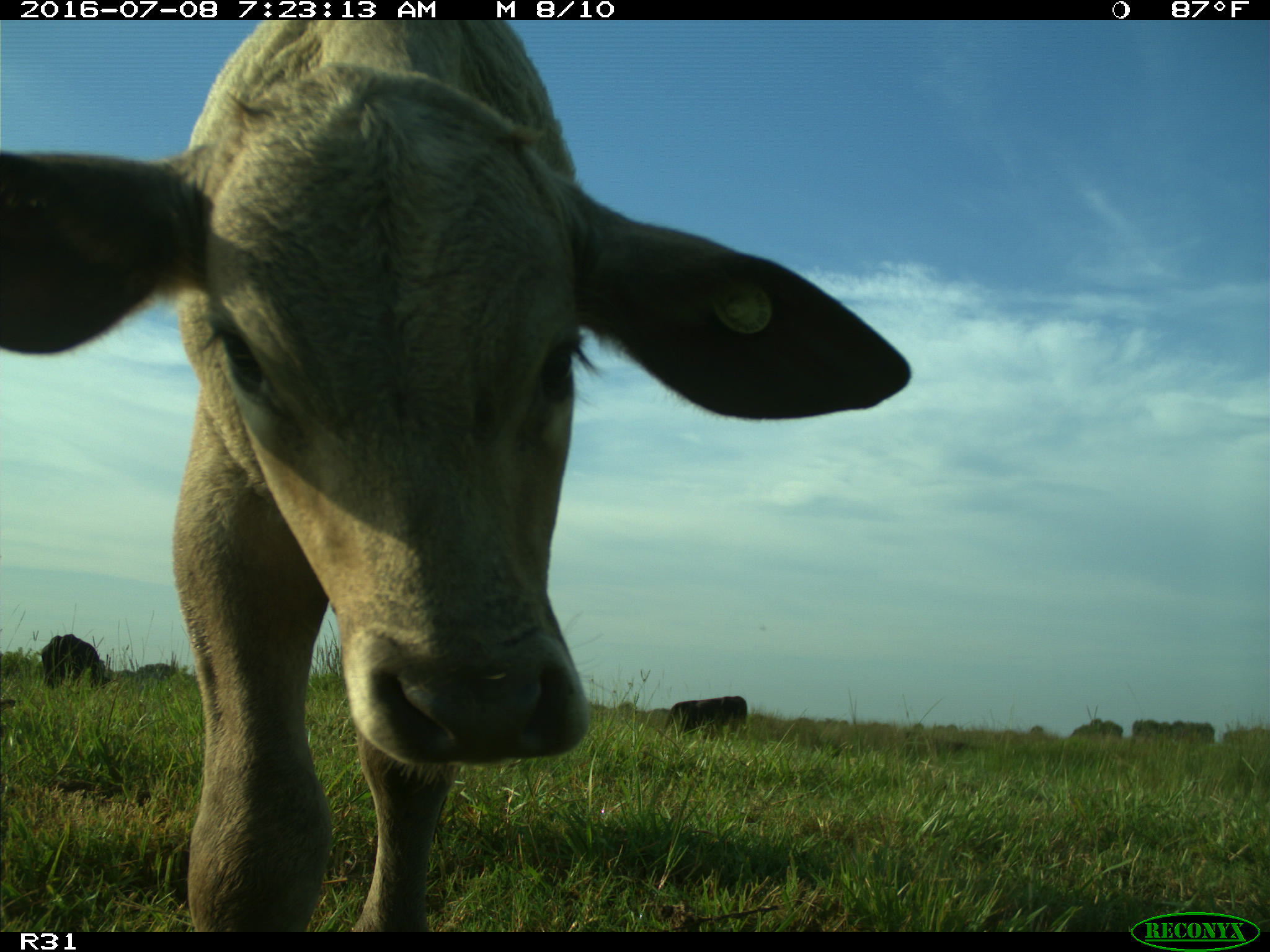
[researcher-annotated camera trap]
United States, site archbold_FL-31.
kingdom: Animalia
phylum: Chordata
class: Mammalia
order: Artiodactyla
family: Bovidae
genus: Bos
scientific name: Bos taurus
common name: domestic cow